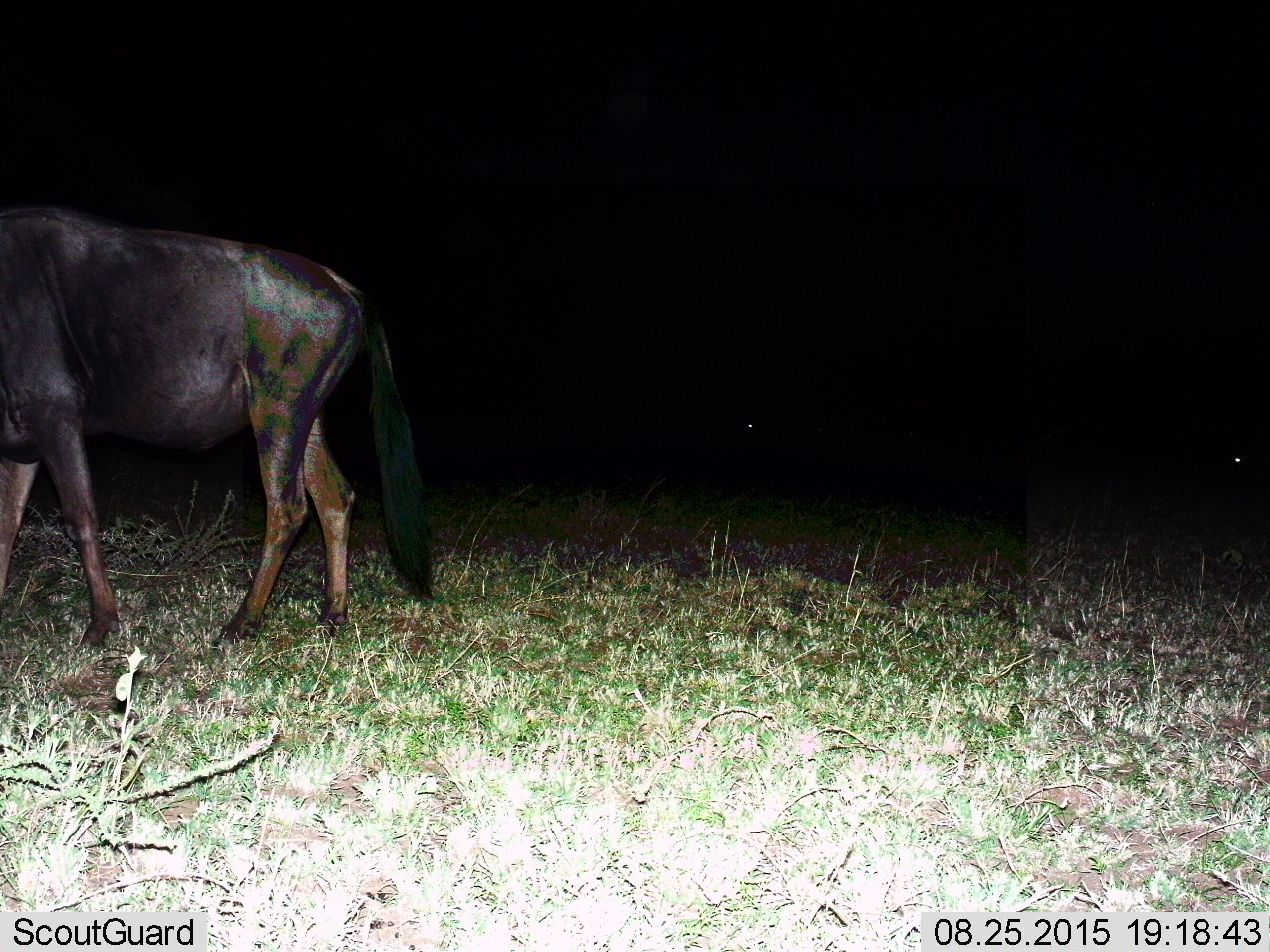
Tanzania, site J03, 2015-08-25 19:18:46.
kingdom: Animalia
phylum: Chordata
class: Mammalia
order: Artiodactyla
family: Bovidae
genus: Connochaetes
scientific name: Connochaetes taurinus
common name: blue wildebeest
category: wildebeest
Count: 1.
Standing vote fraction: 80%.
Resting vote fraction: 20%.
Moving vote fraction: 20%.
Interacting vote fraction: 0%.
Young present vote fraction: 0%.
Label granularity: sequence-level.